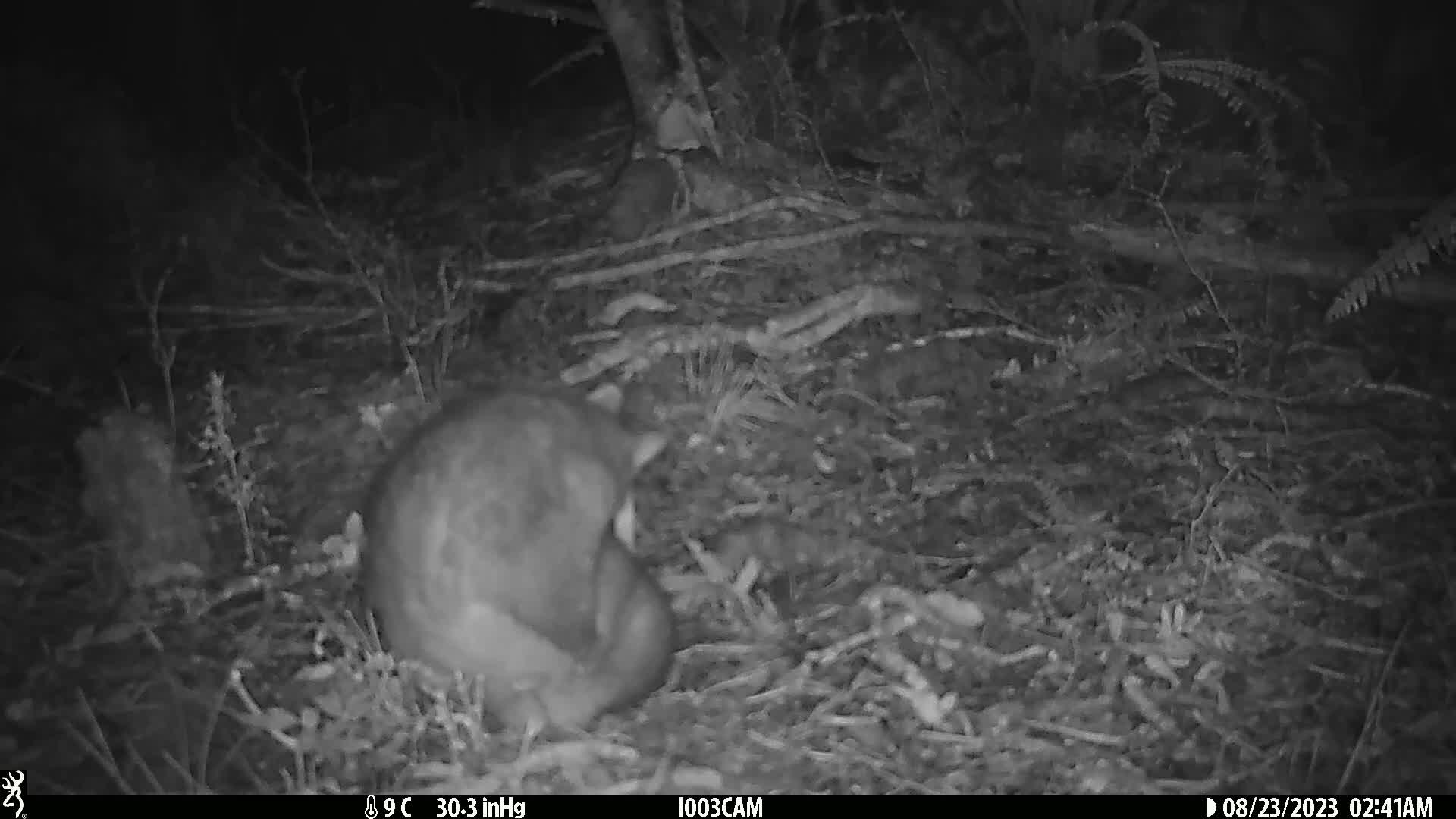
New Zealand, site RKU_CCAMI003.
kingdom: Animalia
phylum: Chordata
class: Mammalia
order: Diprotodontia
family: Phalangeridae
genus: Trichosurus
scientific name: Trichosurus vulpecula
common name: common brushtail possum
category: possum